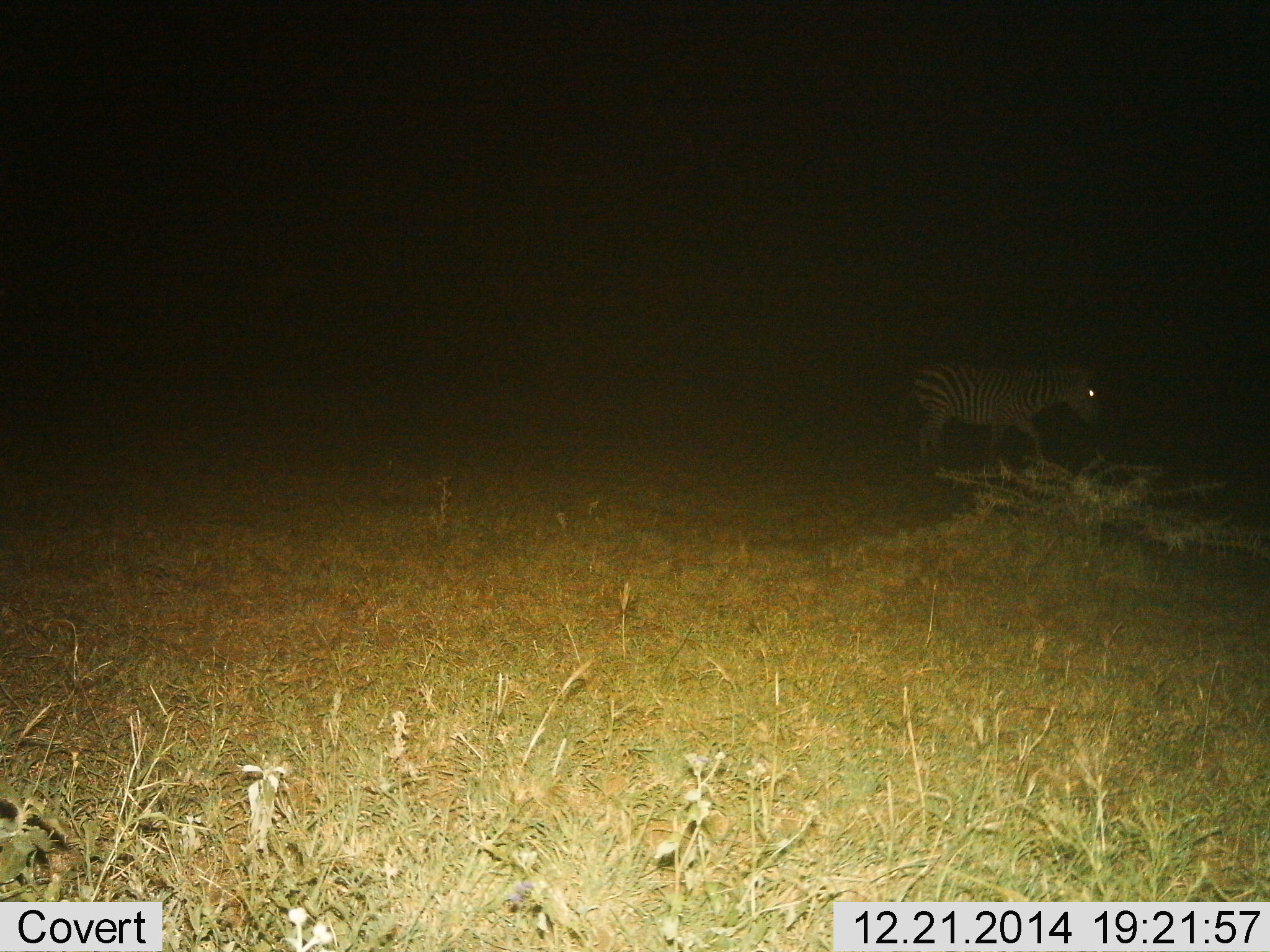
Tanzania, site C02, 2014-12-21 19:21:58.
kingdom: Animalia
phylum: Chordata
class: Mammalia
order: Perissodactyla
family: Equidae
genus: Equus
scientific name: Equus quagga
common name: plains zebra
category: zebra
Zebra (plains zebra) (Equus quagga), count 1. Behavior (volunteer vote fractions): standing 20%, resting 0%, moving 70%, interacting 0%. Young present (vote fraction): 0%. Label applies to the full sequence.